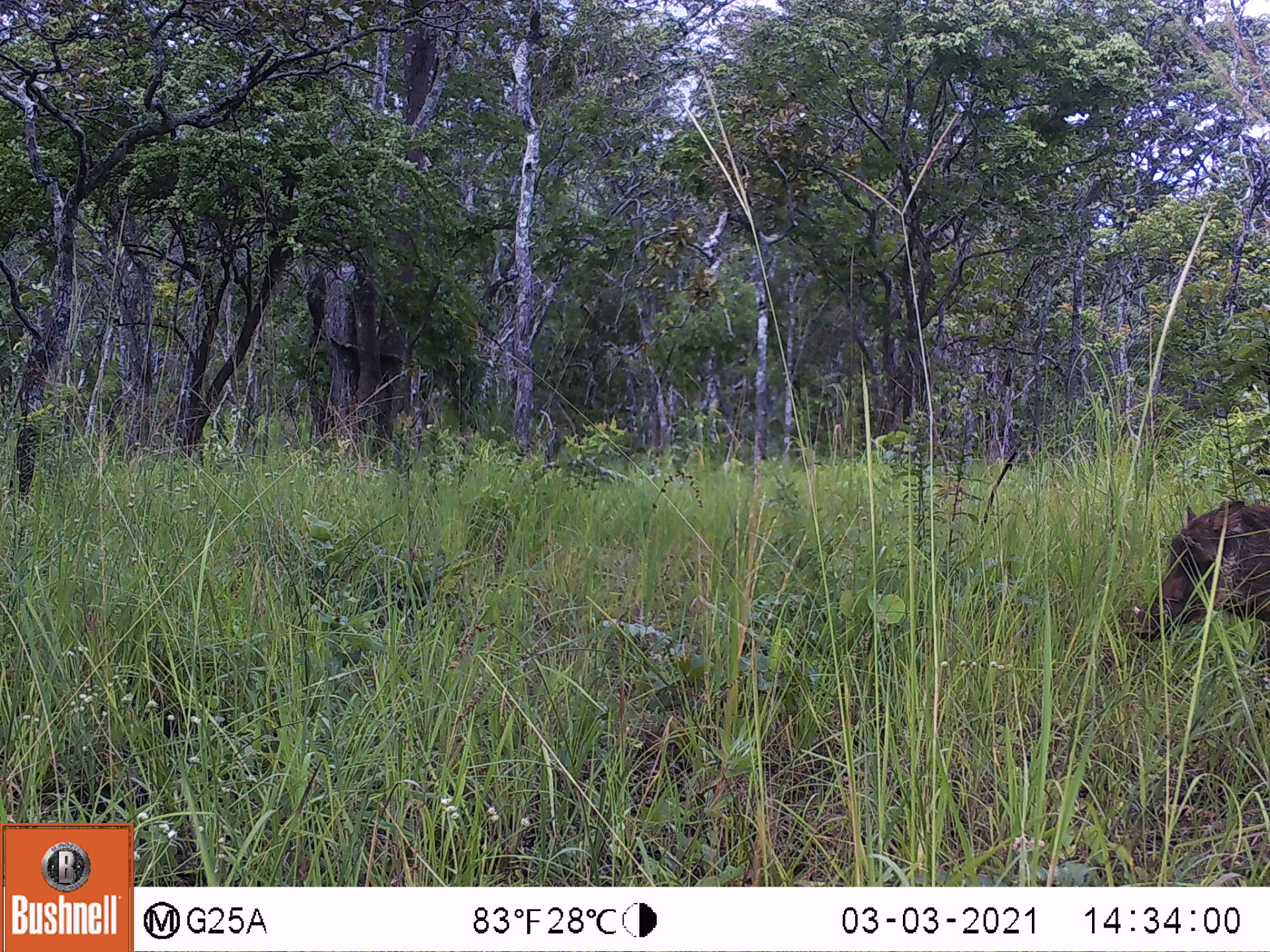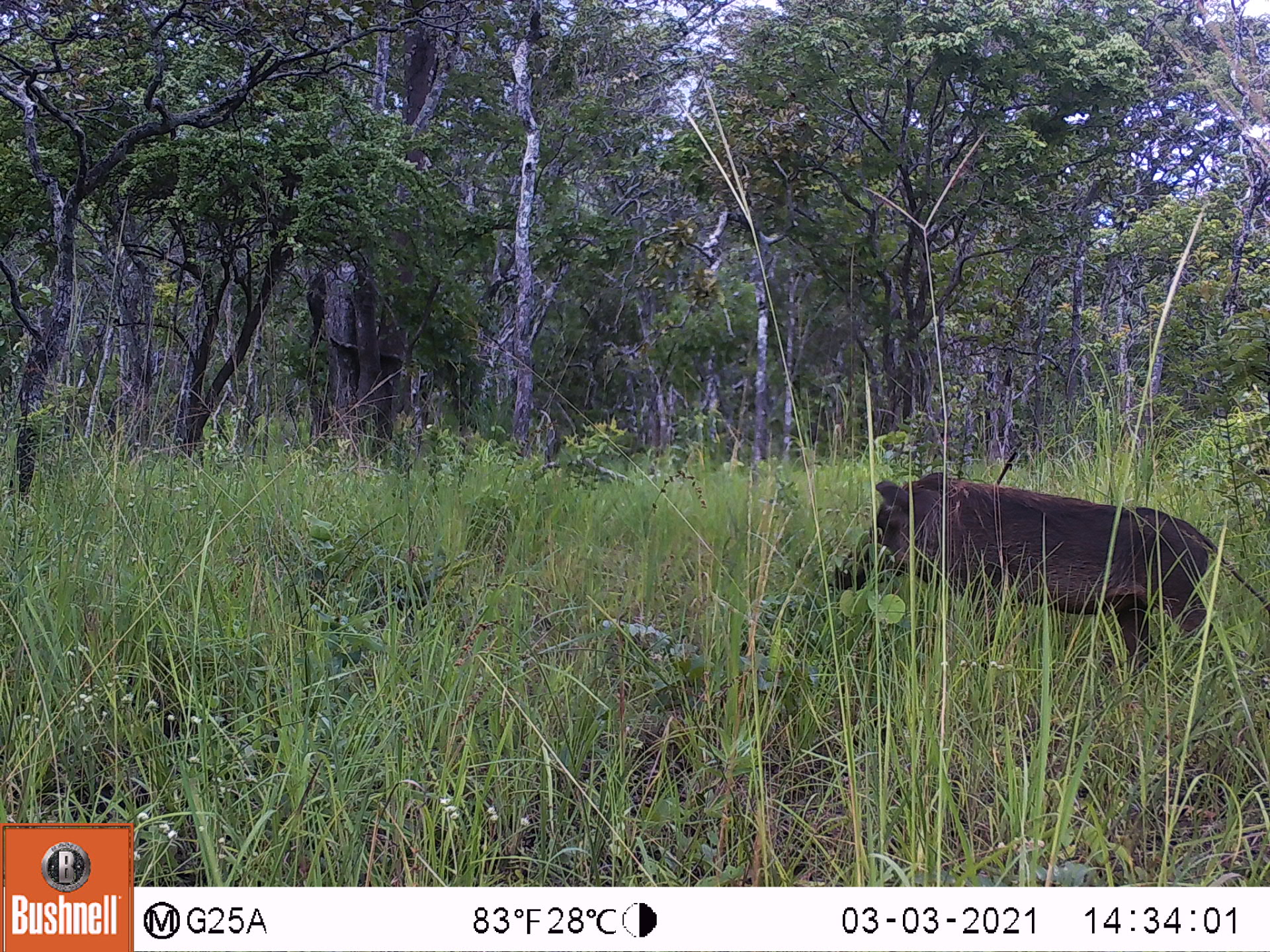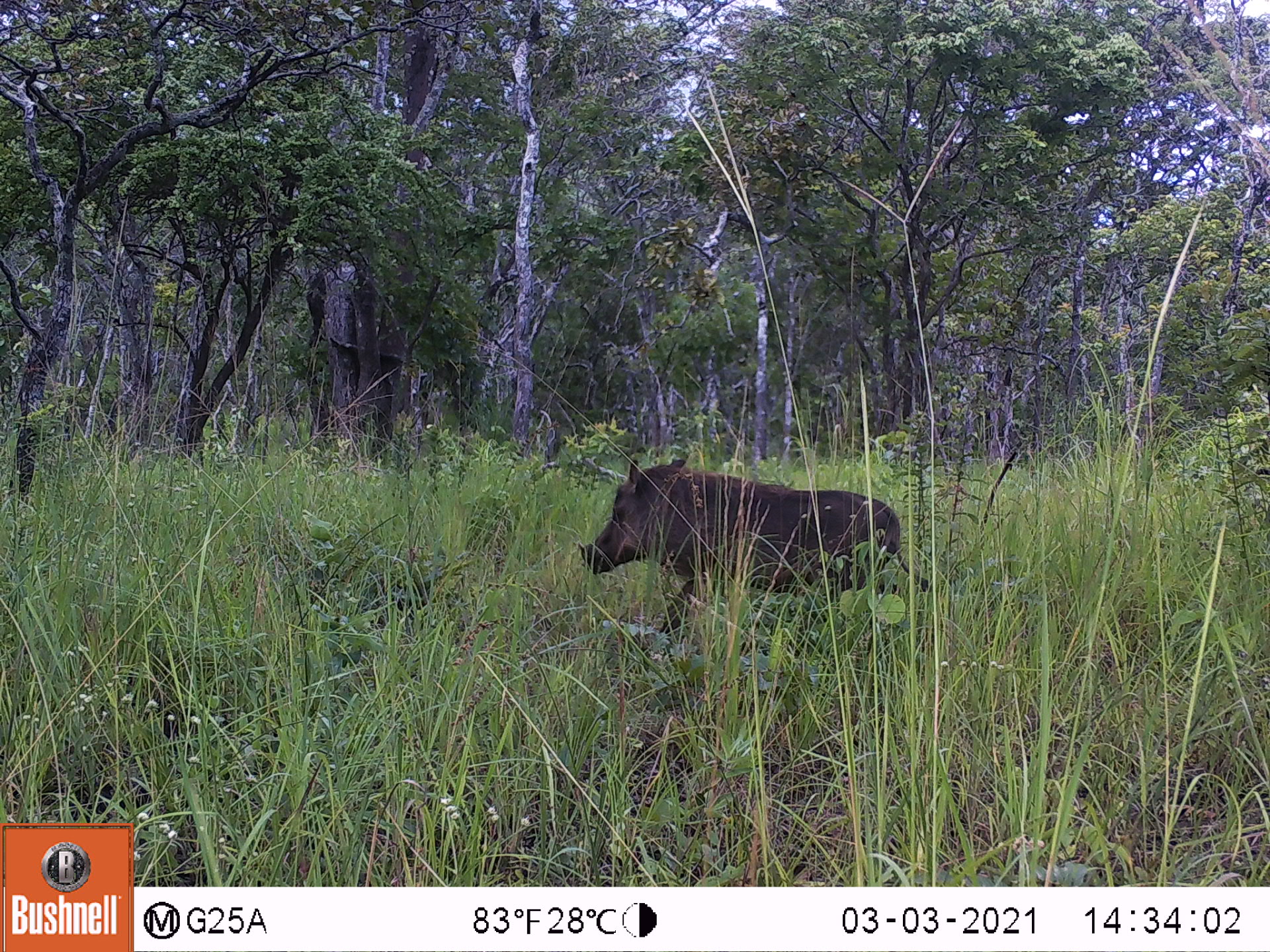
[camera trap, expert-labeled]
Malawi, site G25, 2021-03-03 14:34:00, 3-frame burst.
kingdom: Animalia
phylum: Chordata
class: Mammalia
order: Artiodactyla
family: Suidae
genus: Phacochoerus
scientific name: Phacochoerus africanus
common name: common warthog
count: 1